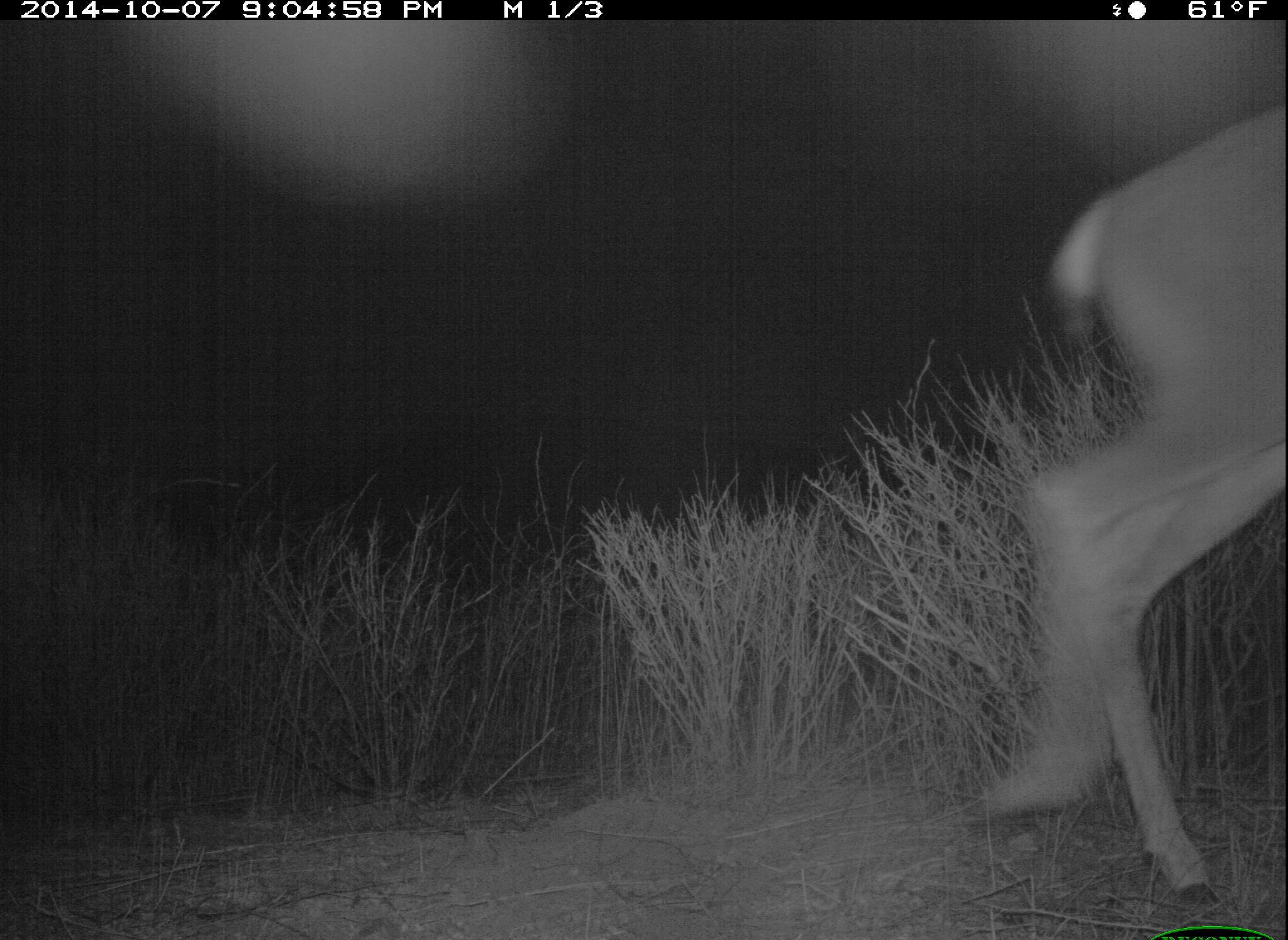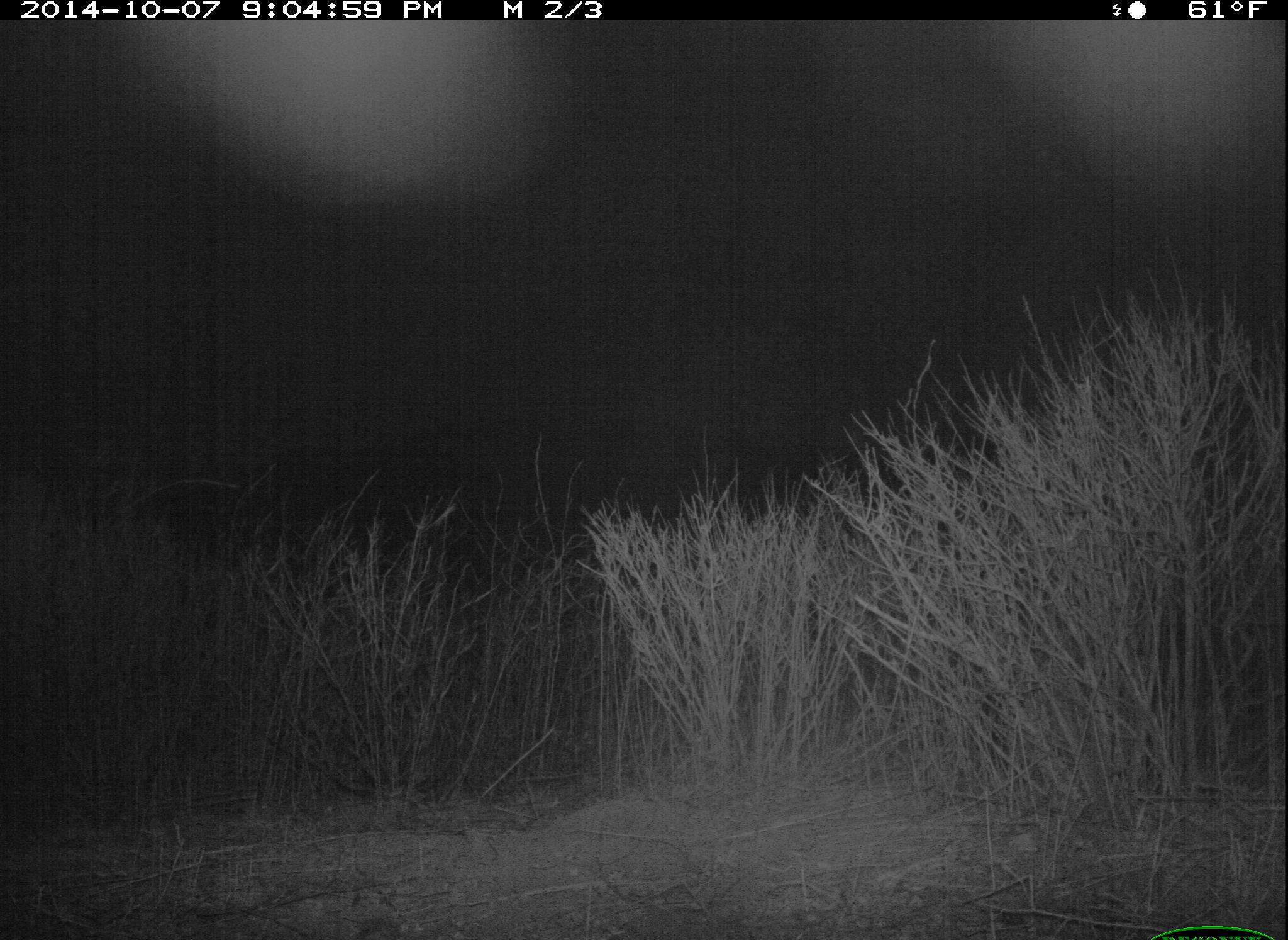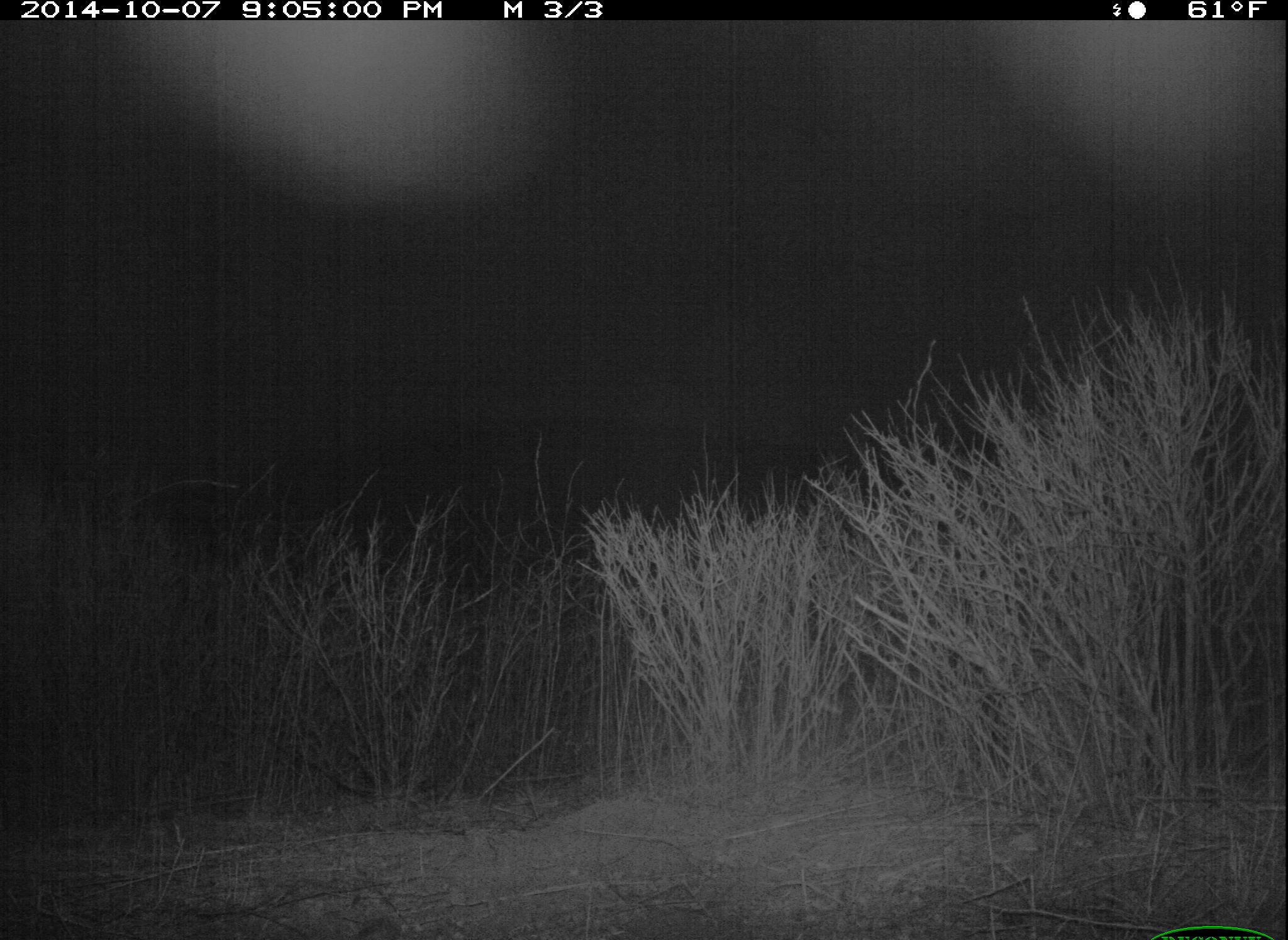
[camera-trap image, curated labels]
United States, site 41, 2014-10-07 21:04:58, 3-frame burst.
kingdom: Animalia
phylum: Chordata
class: Mammalia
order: Artiodactyla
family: Cervidae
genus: Odocoileus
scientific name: Odocoileus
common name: deer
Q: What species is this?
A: Deer (Odocoileus).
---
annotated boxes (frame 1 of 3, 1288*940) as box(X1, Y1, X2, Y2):
deer: box(982, 102, 1288, 906)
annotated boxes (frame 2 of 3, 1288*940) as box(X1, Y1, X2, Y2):
deer: box(432, 502, 455, 524)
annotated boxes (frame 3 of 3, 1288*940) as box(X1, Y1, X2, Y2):
deer: box(816, 697, 847, 718)